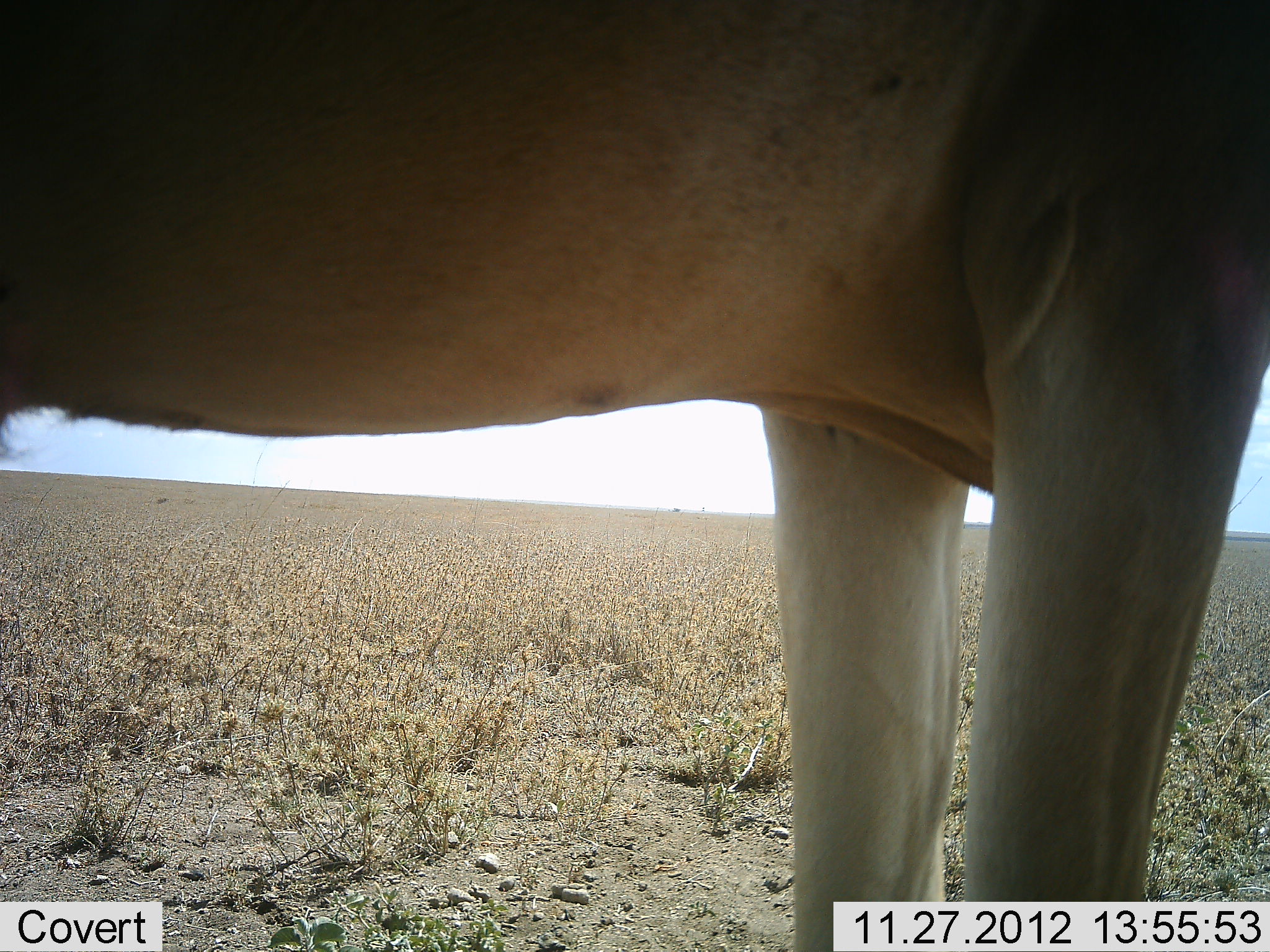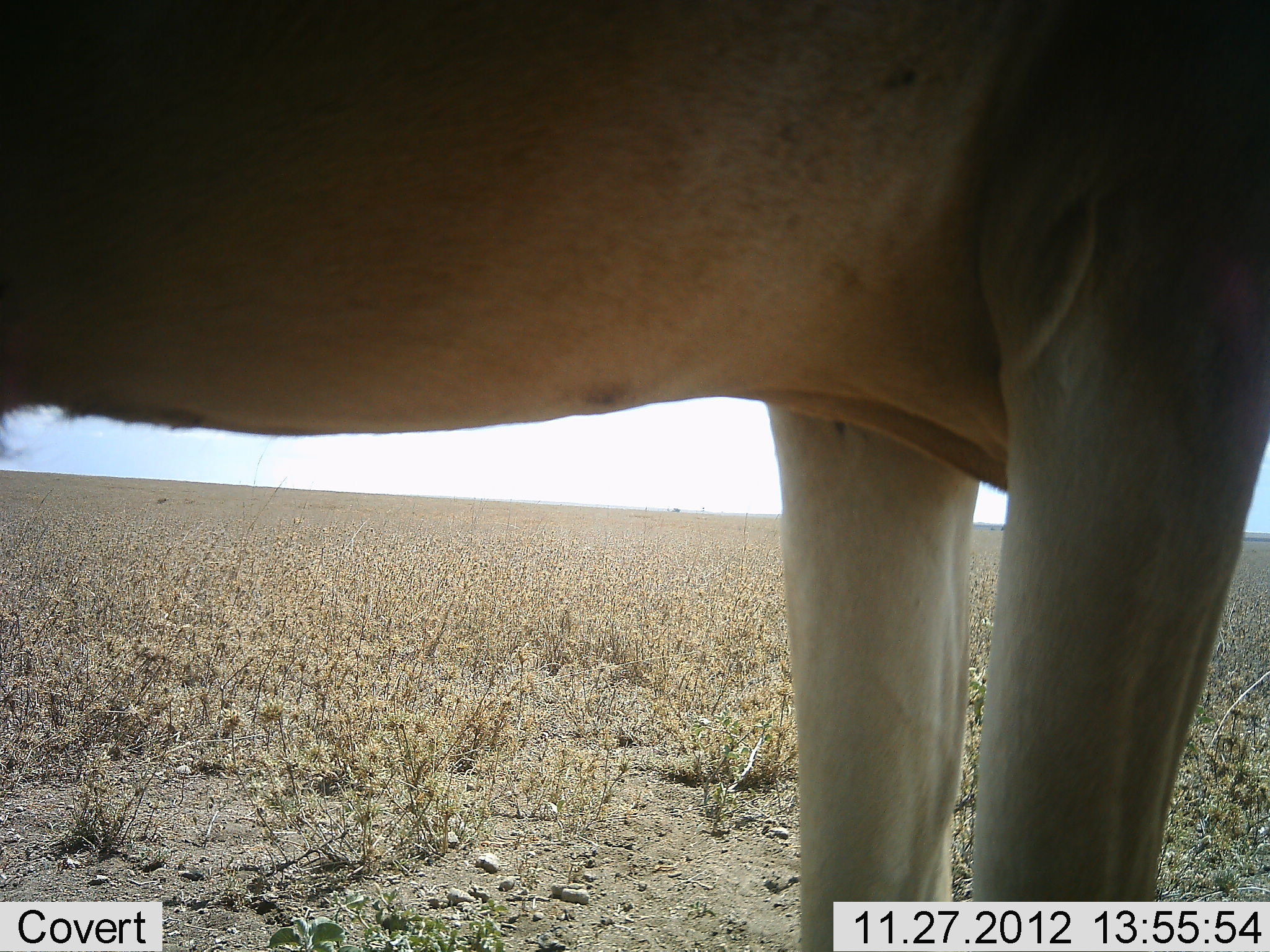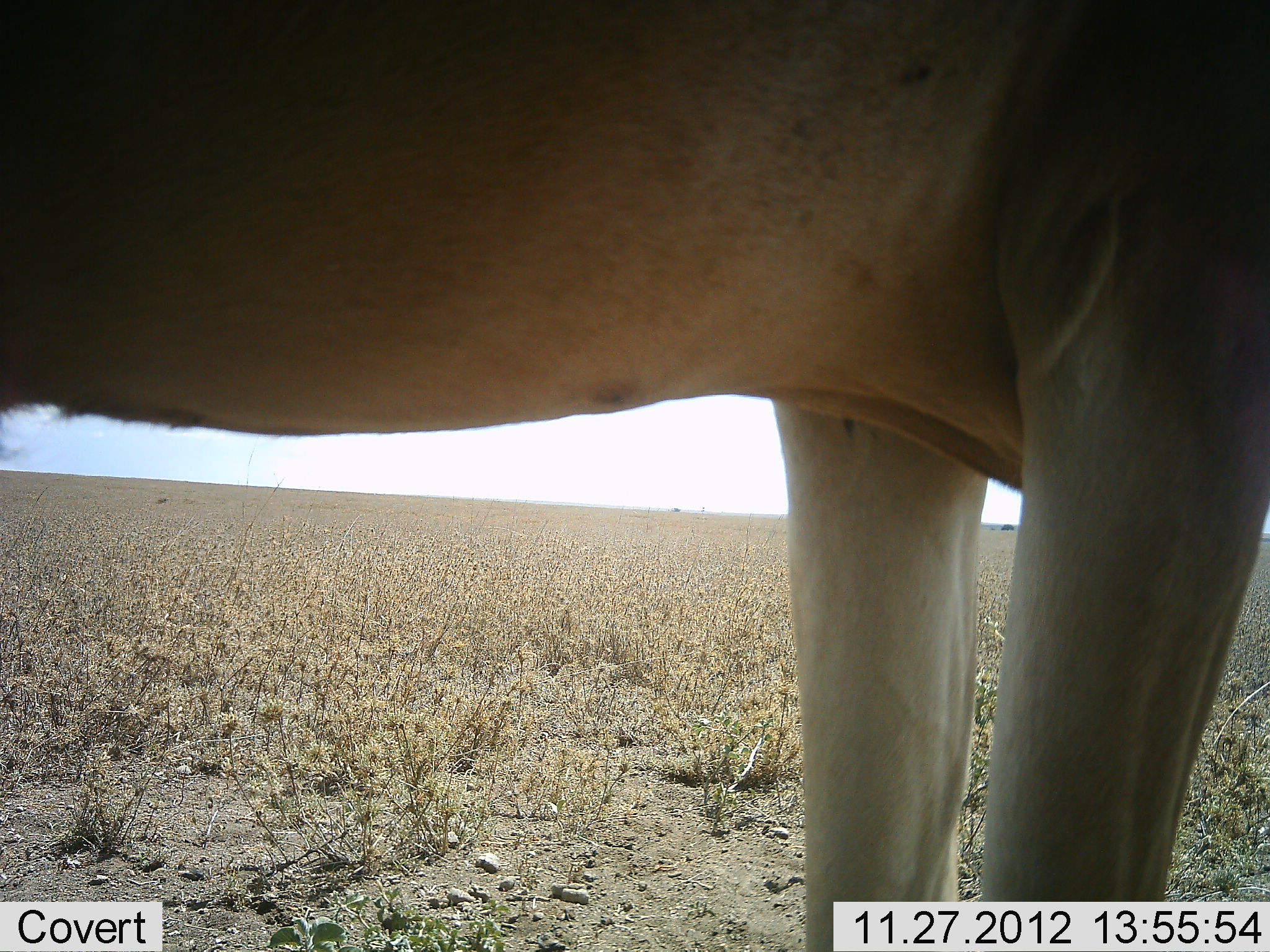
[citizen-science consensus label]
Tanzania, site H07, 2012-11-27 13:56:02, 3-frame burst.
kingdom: Animalia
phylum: Chordata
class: Mammalia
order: Artiodactyla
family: Bovidae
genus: Alcelaphus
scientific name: Alcelaphus buselaphus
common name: hartebeest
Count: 1.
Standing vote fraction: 100%.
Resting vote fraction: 0%.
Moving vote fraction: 0%.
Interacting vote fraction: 0%.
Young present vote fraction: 0%.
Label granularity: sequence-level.